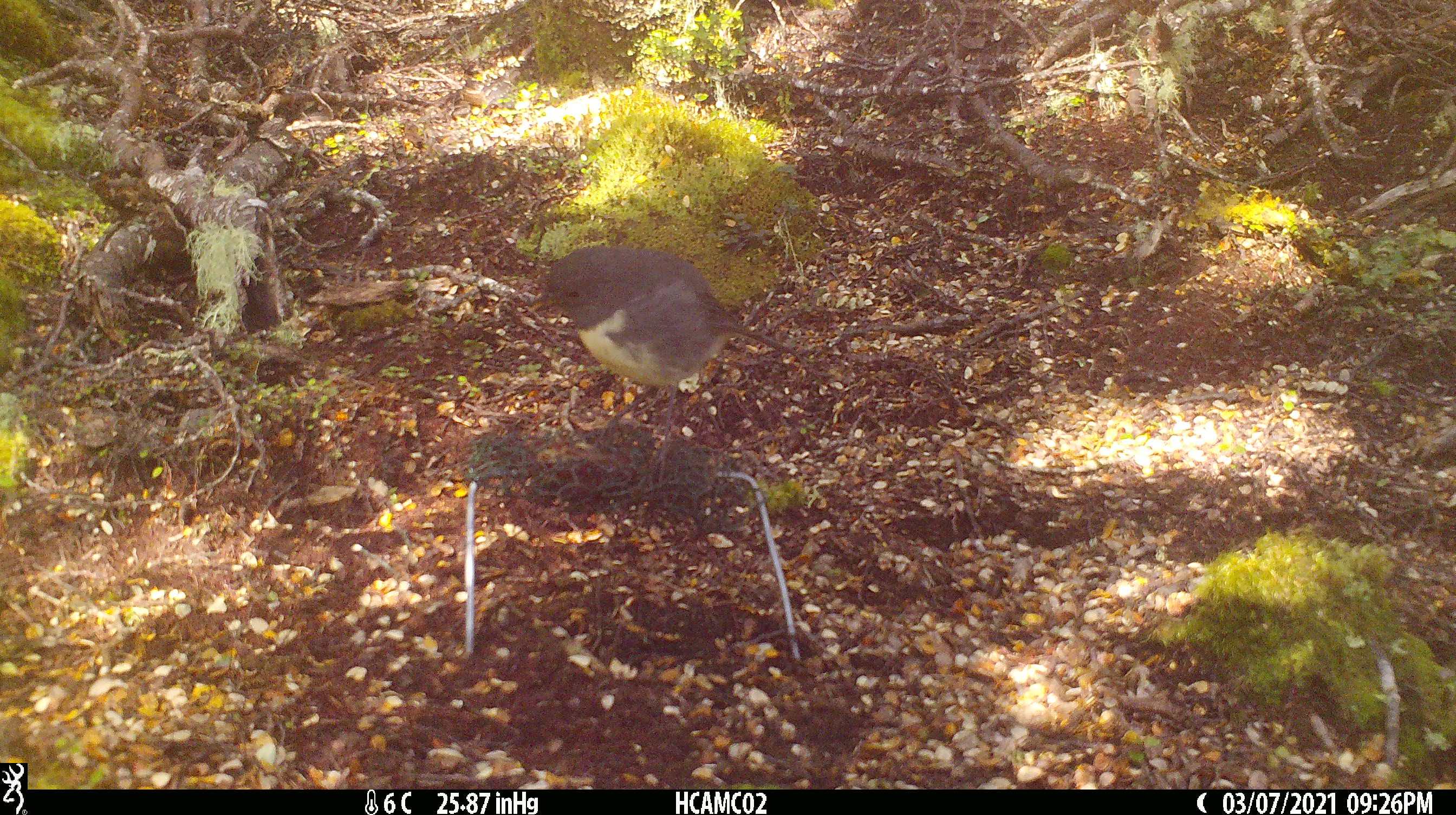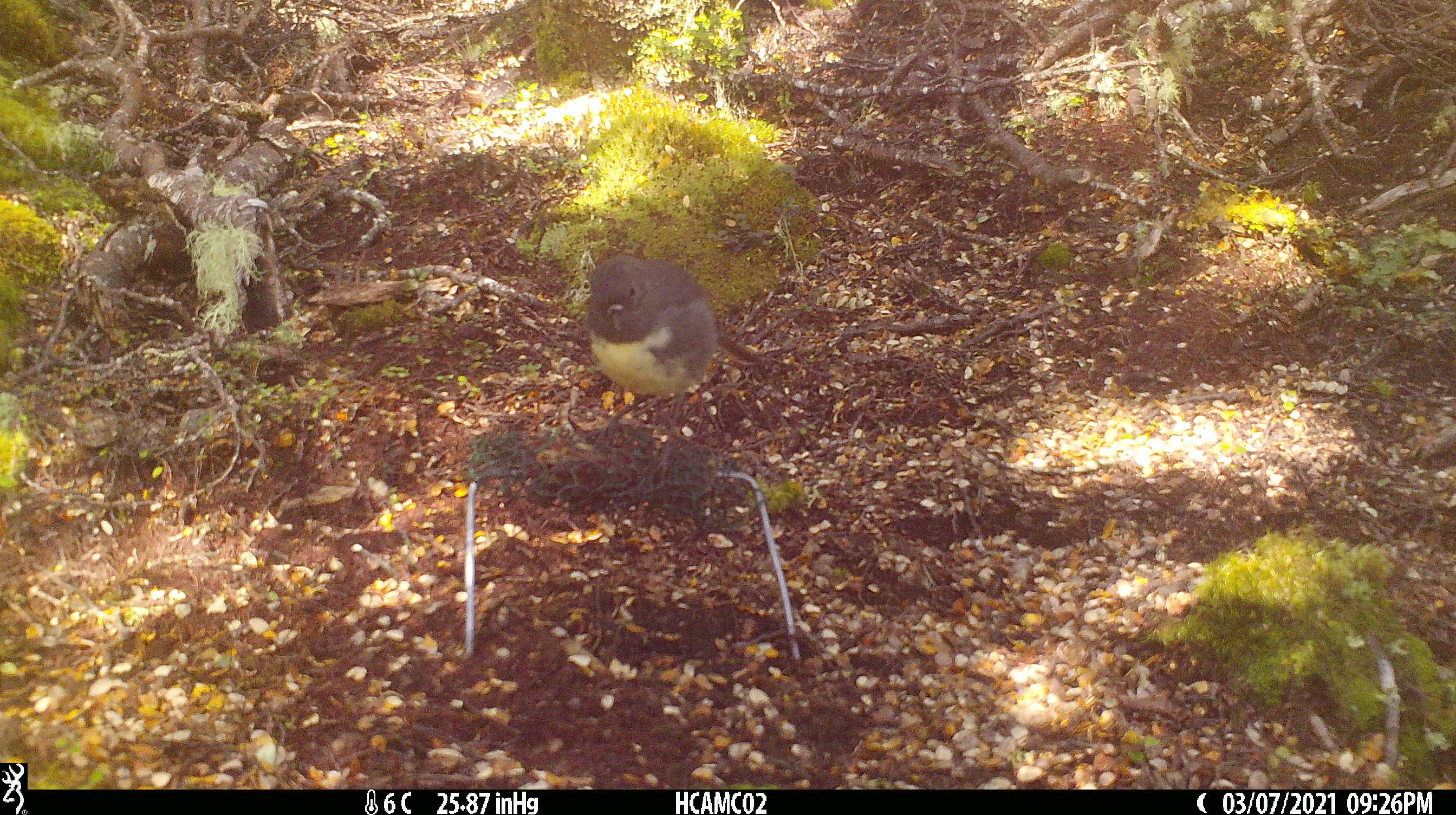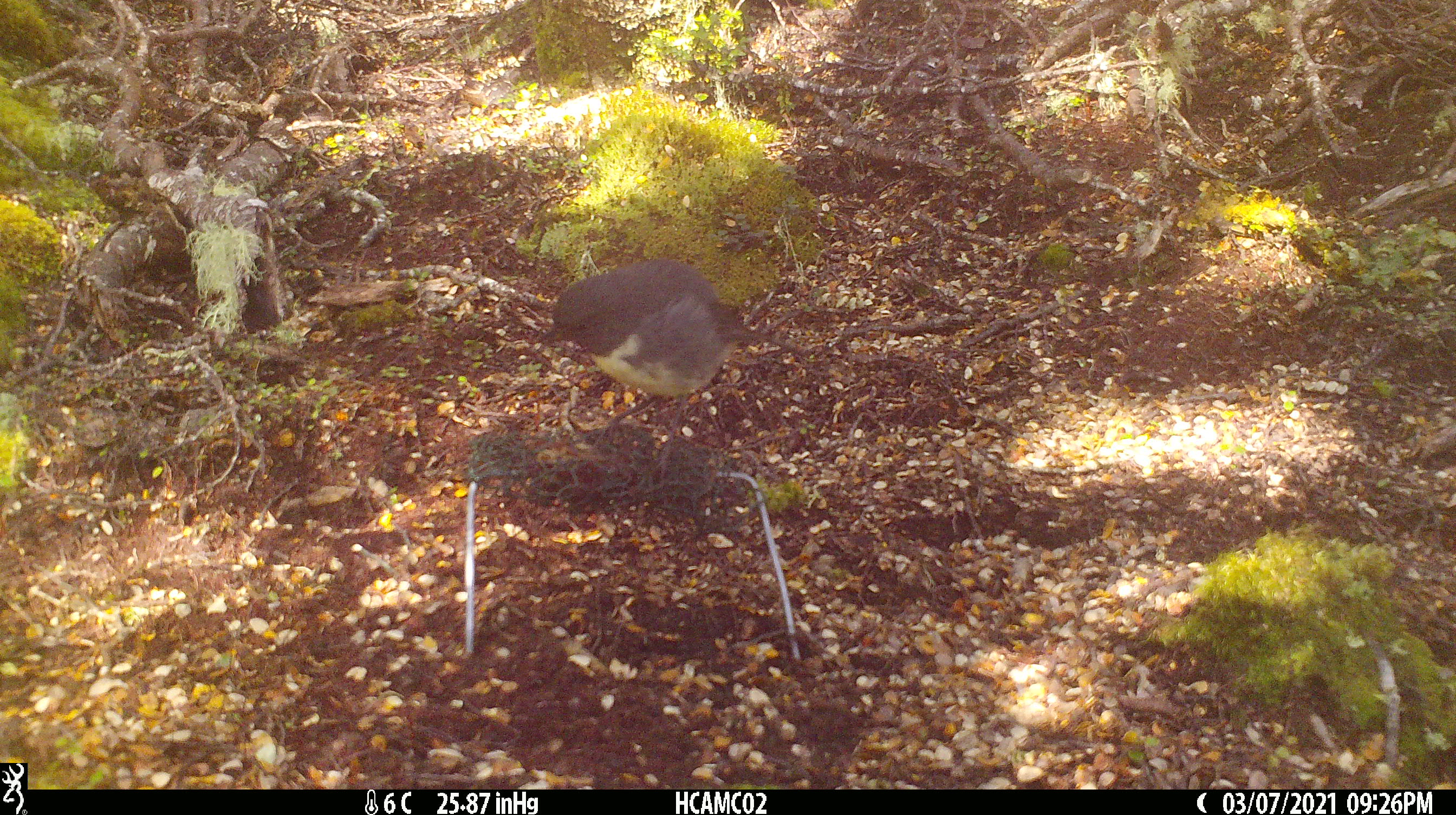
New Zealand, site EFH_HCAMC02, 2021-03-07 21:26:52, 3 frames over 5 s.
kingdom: Animalia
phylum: Chordata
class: Aves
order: Passeriformes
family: Petroicidae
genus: Petroica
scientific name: Petroica australis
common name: new zealand robin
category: robin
Robin (new zealand robin) (Petroica australis).